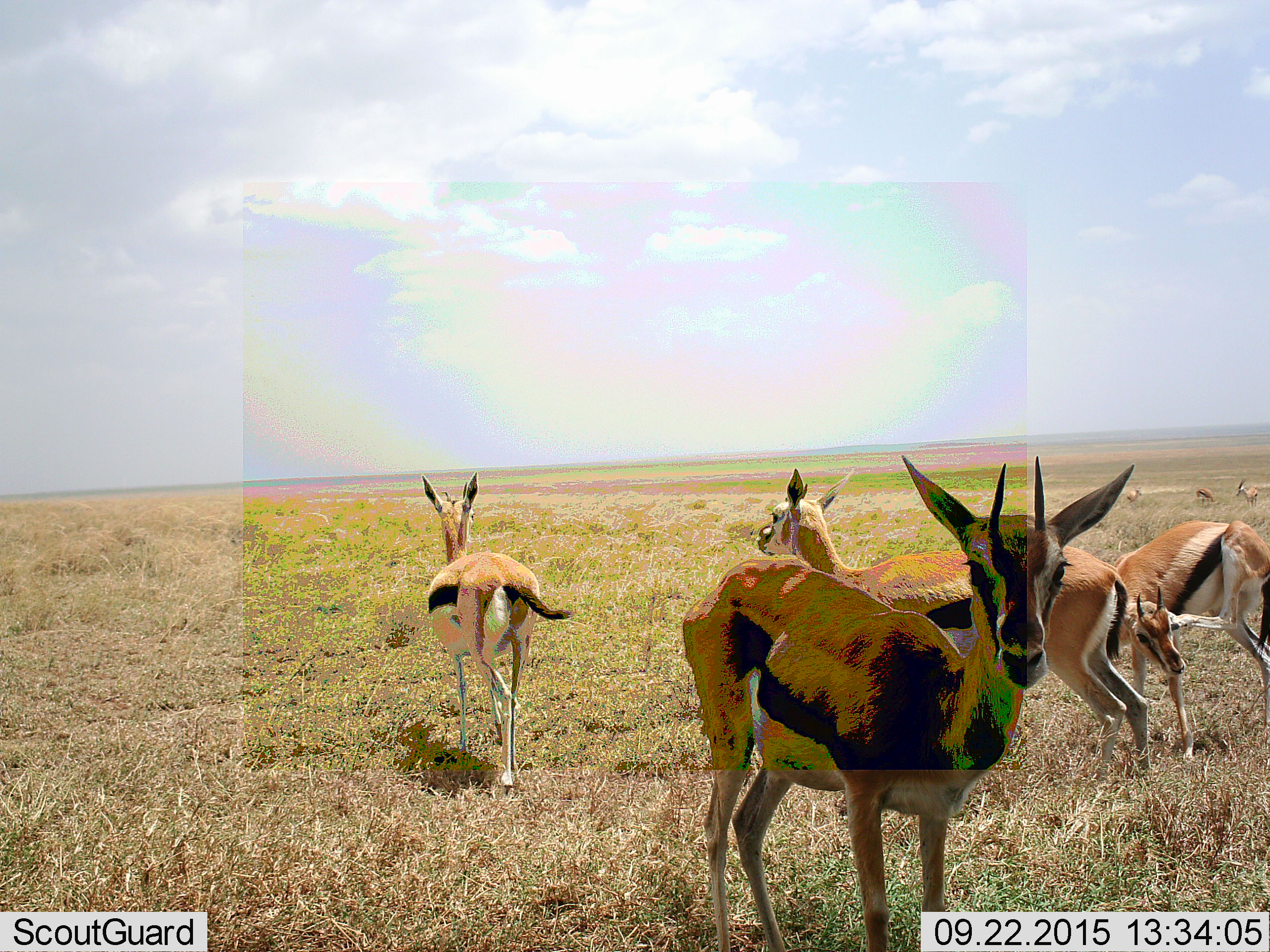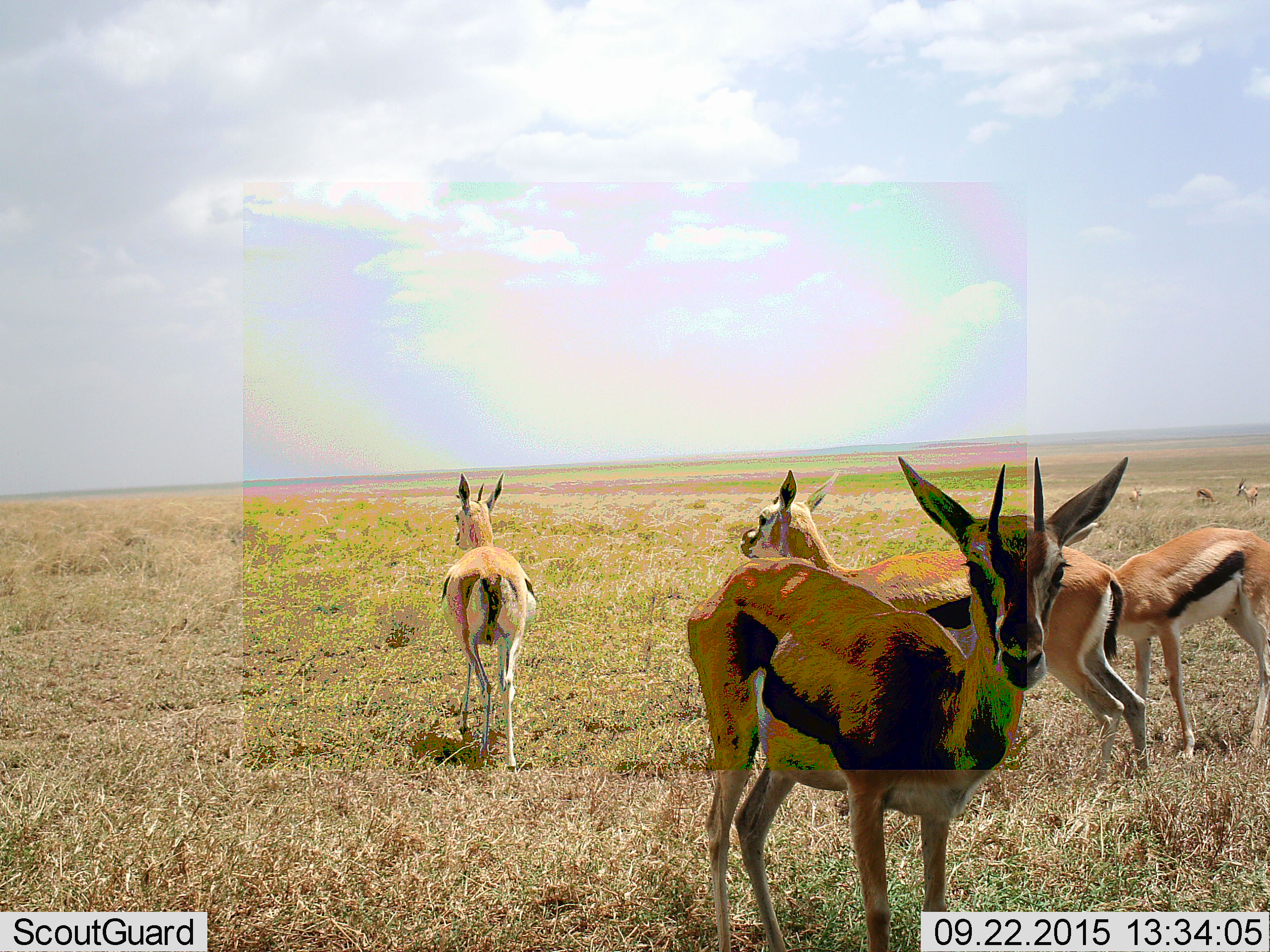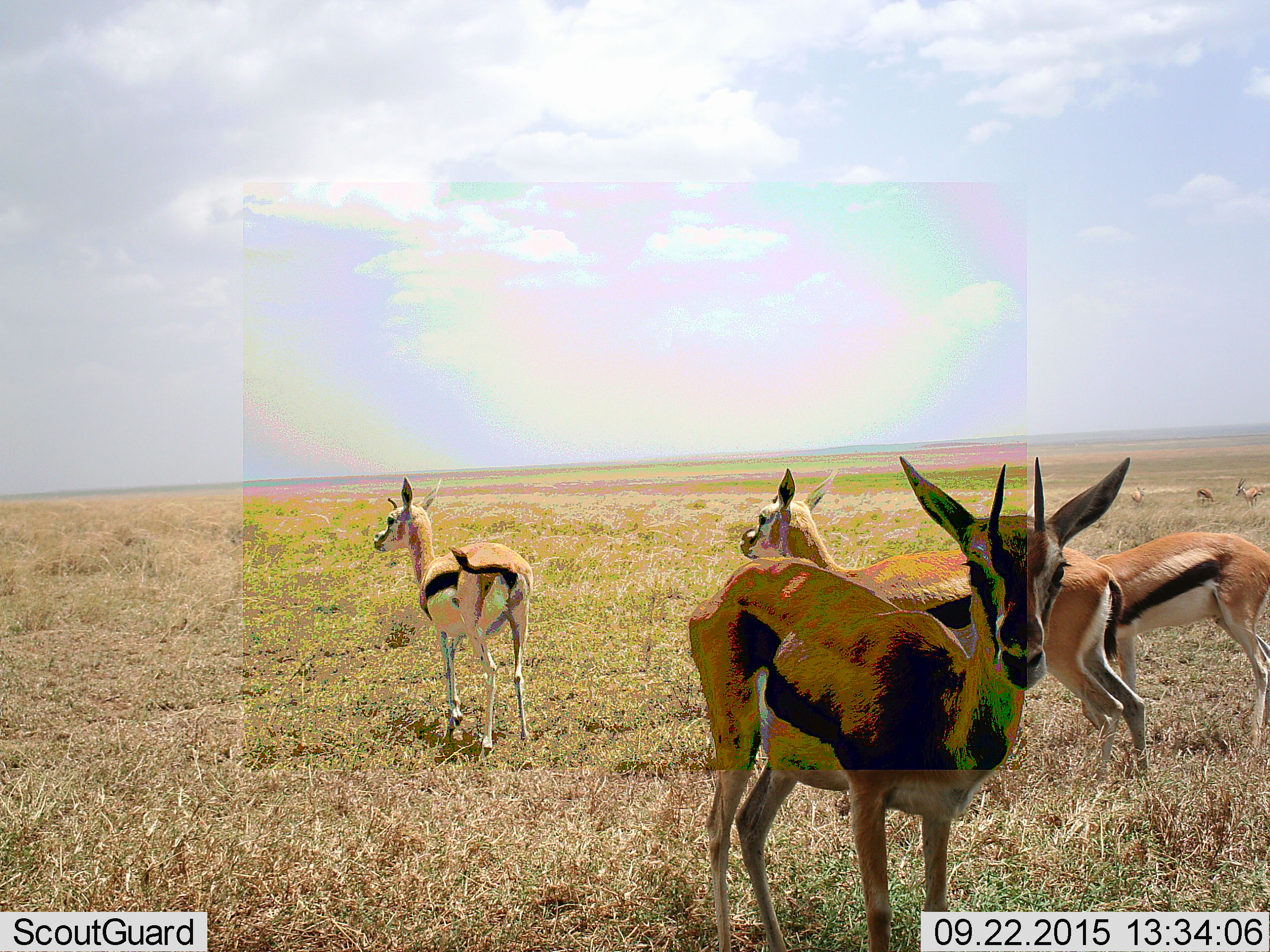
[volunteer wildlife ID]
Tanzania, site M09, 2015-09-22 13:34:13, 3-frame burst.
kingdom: Animalia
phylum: Chordata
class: Mammalia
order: Artiodactyla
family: Bovidae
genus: Eudorcas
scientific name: Eudorcas thomsonii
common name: thomson's gazelle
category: gazellethomsons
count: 7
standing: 90%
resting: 10%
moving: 60%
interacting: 20%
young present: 30%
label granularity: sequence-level